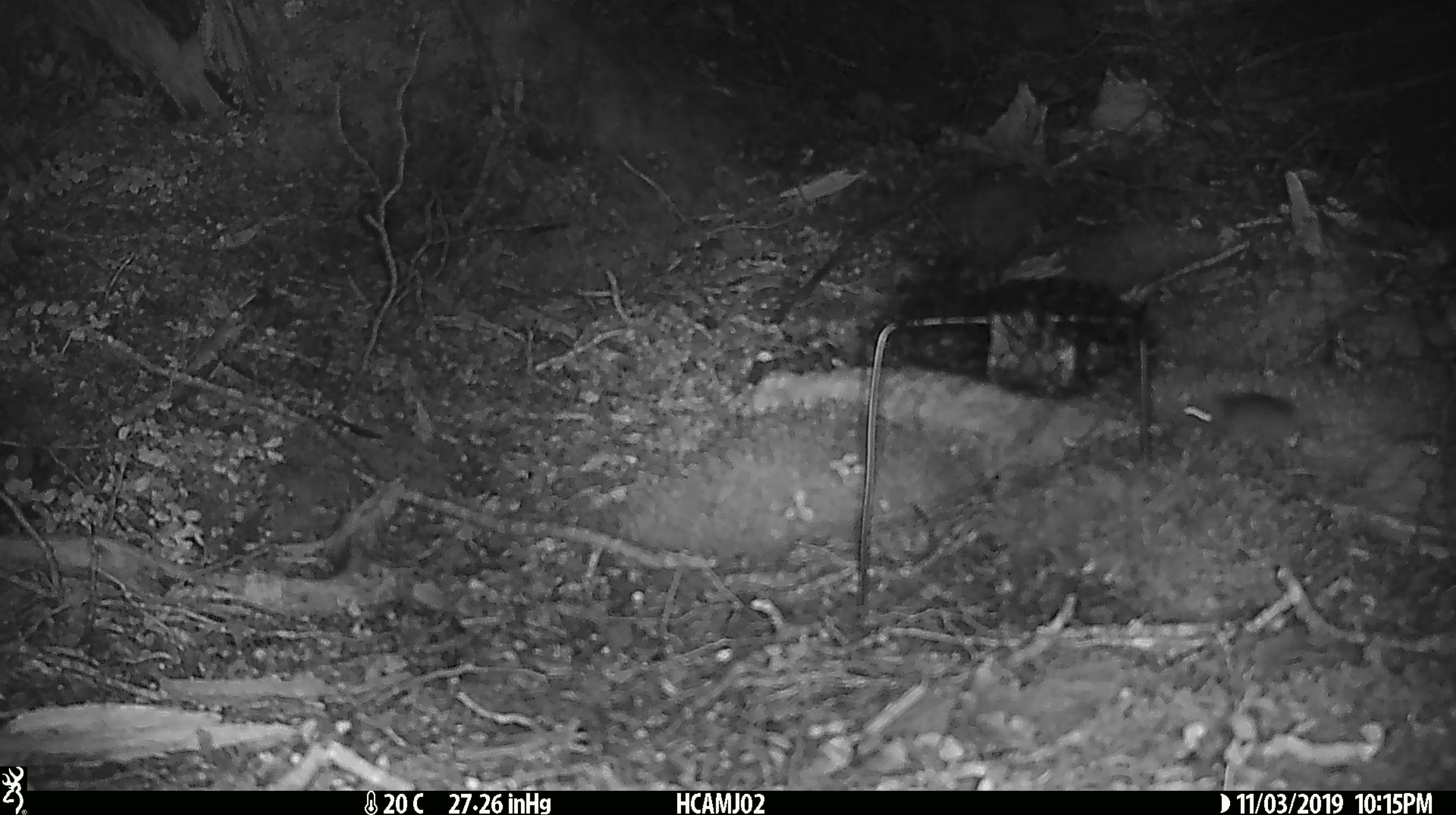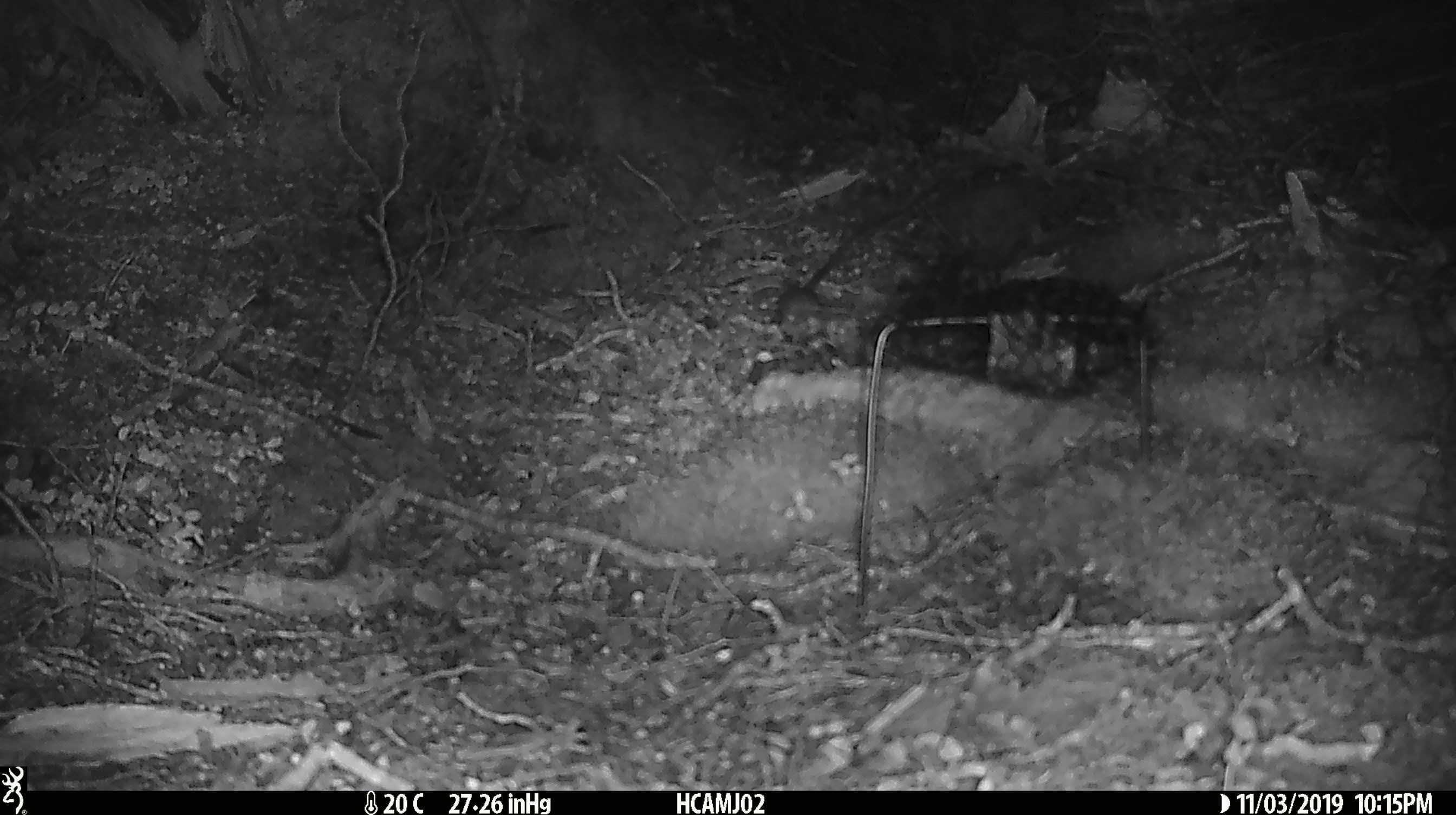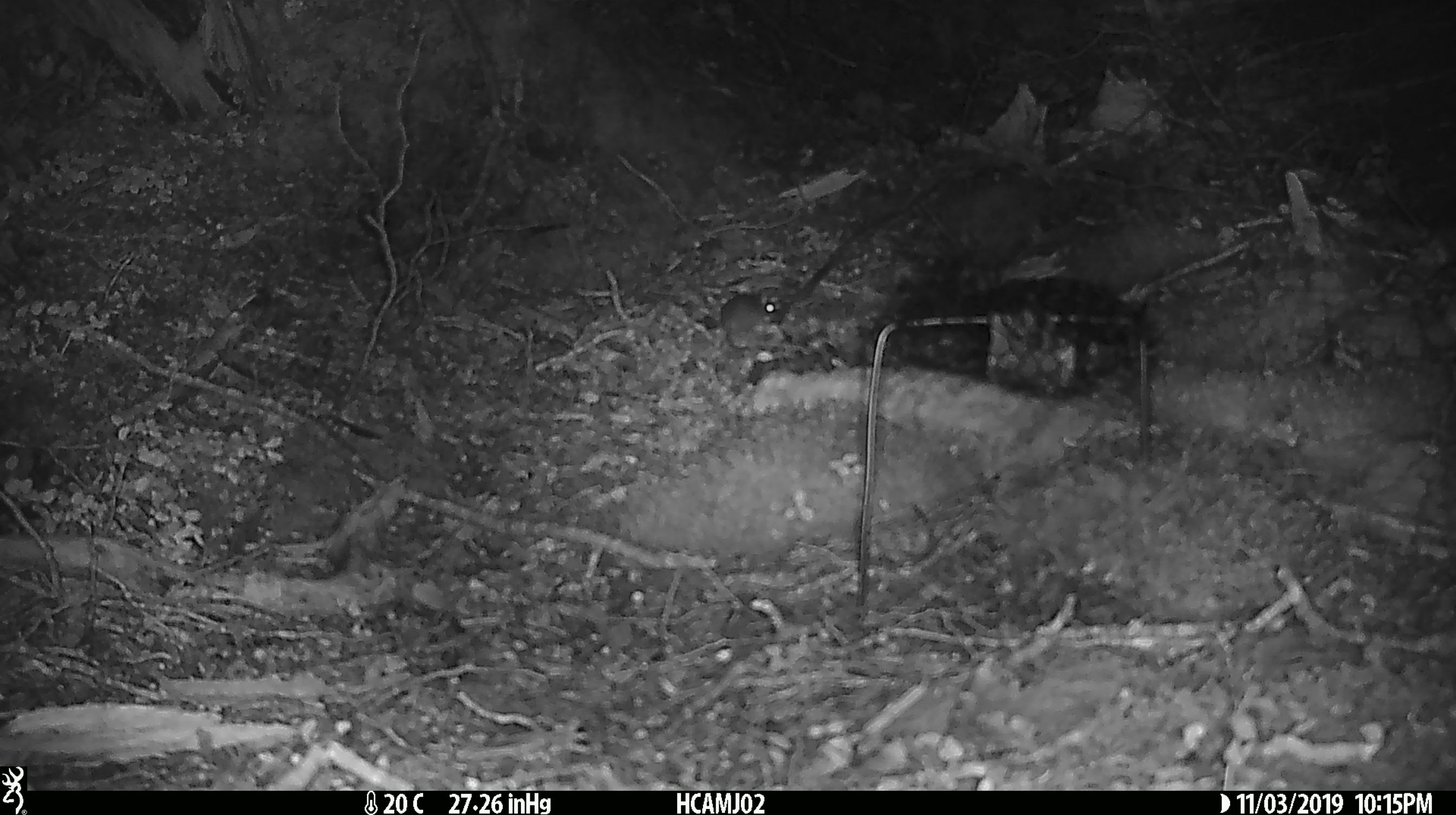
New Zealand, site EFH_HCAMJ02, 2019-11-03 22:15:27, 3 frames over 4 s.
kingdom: Animalia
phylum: Chordata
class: Mammalia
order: Rodentia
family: Muridae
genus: Mus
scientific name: Mus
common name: mouse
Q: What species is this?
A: Mouse (Mus).